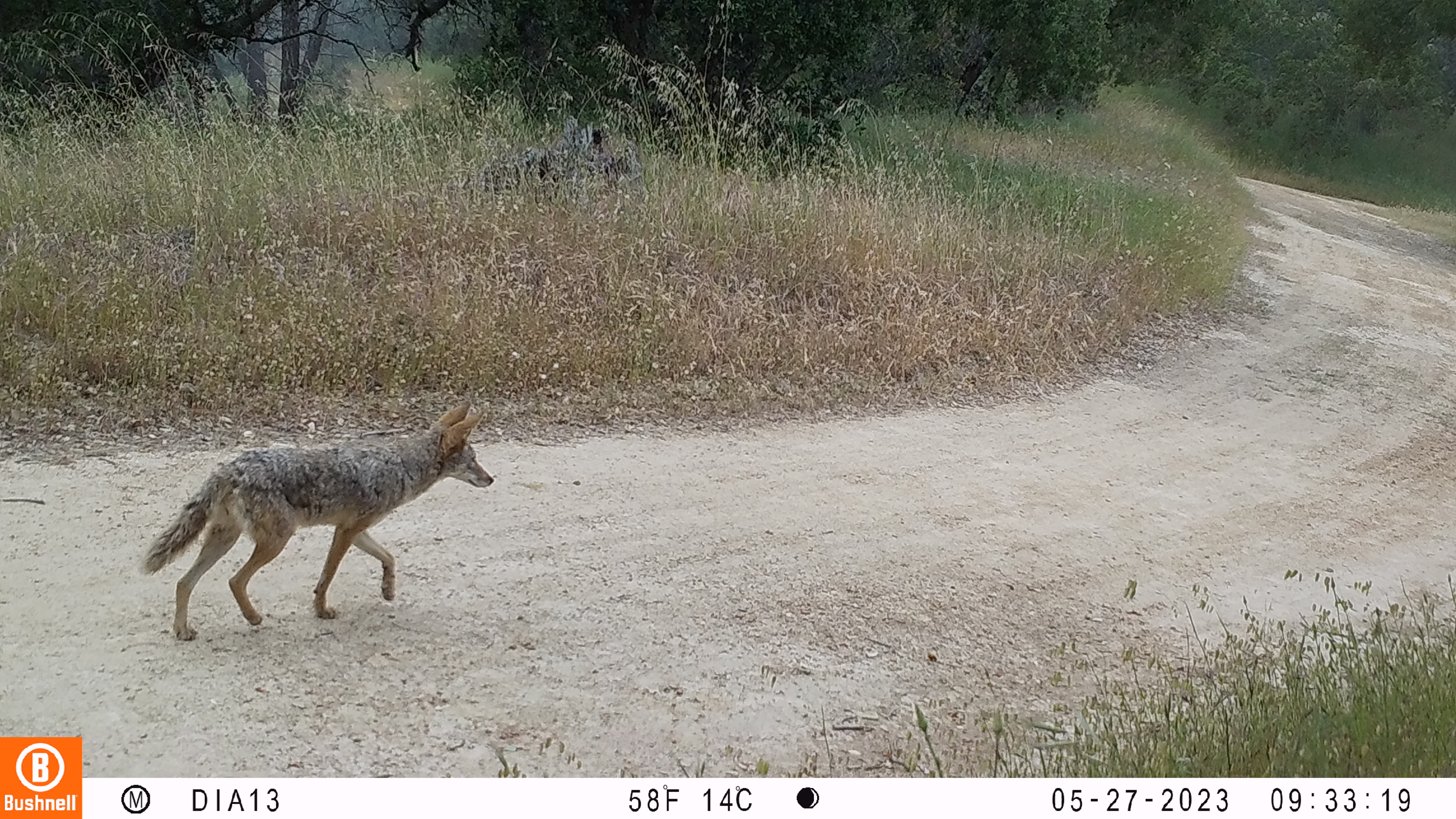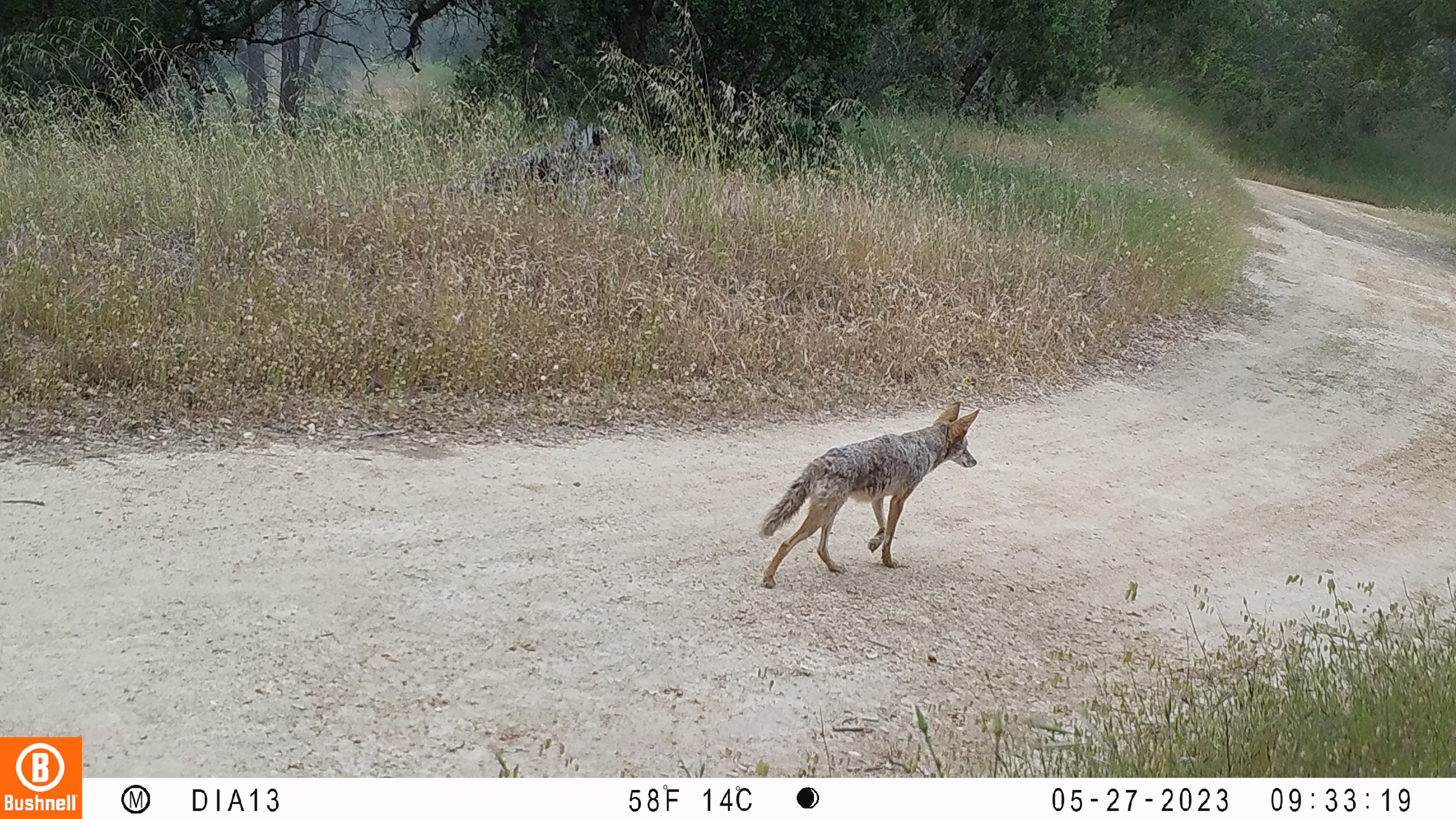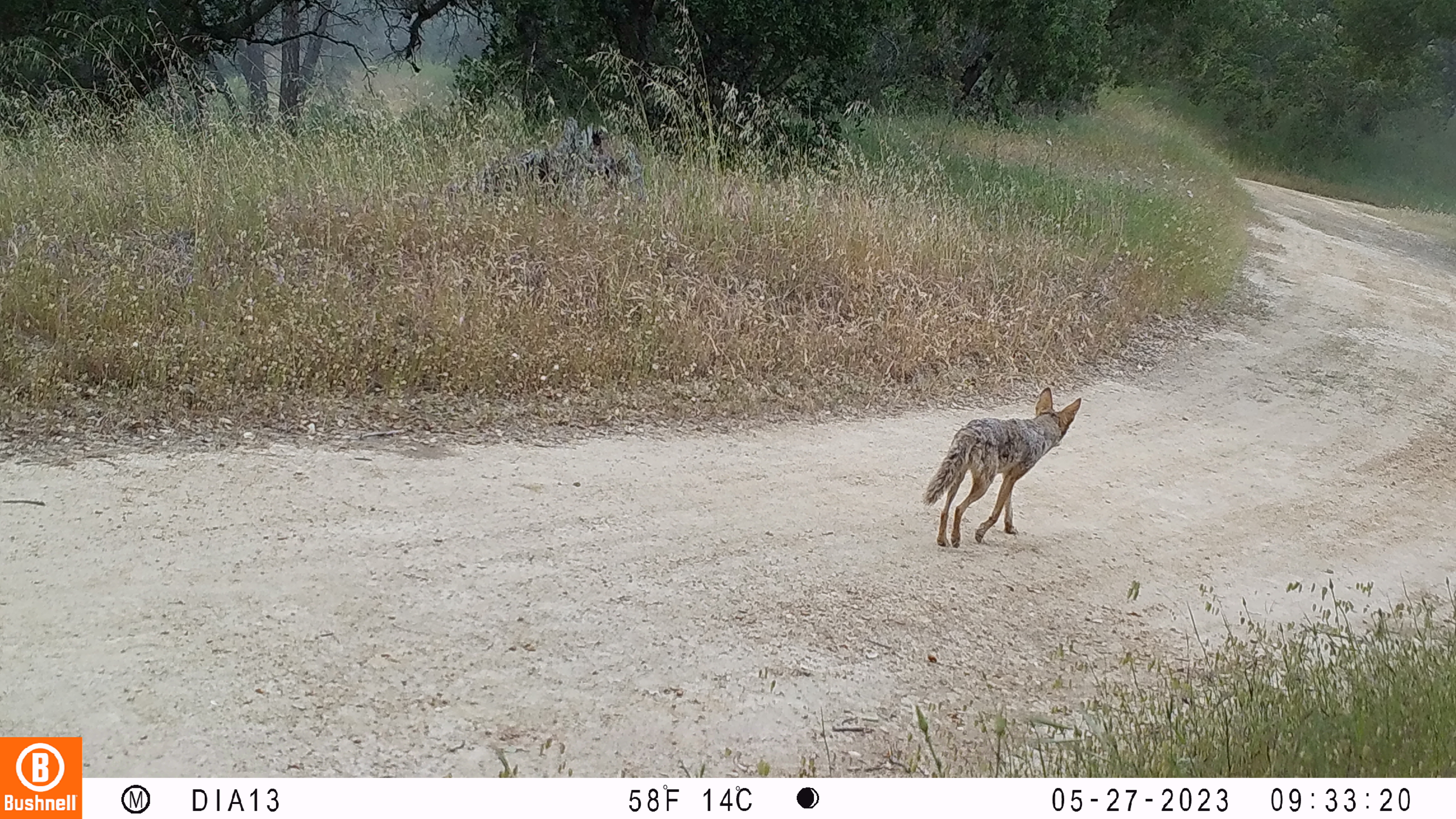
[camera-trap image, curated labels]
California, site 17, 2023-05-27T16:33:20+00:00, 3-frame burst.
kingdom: Animalia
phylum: Chordata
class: Mammalia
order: Carnivora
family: Canidae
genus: Canis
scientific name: Canis latrans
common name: coyote